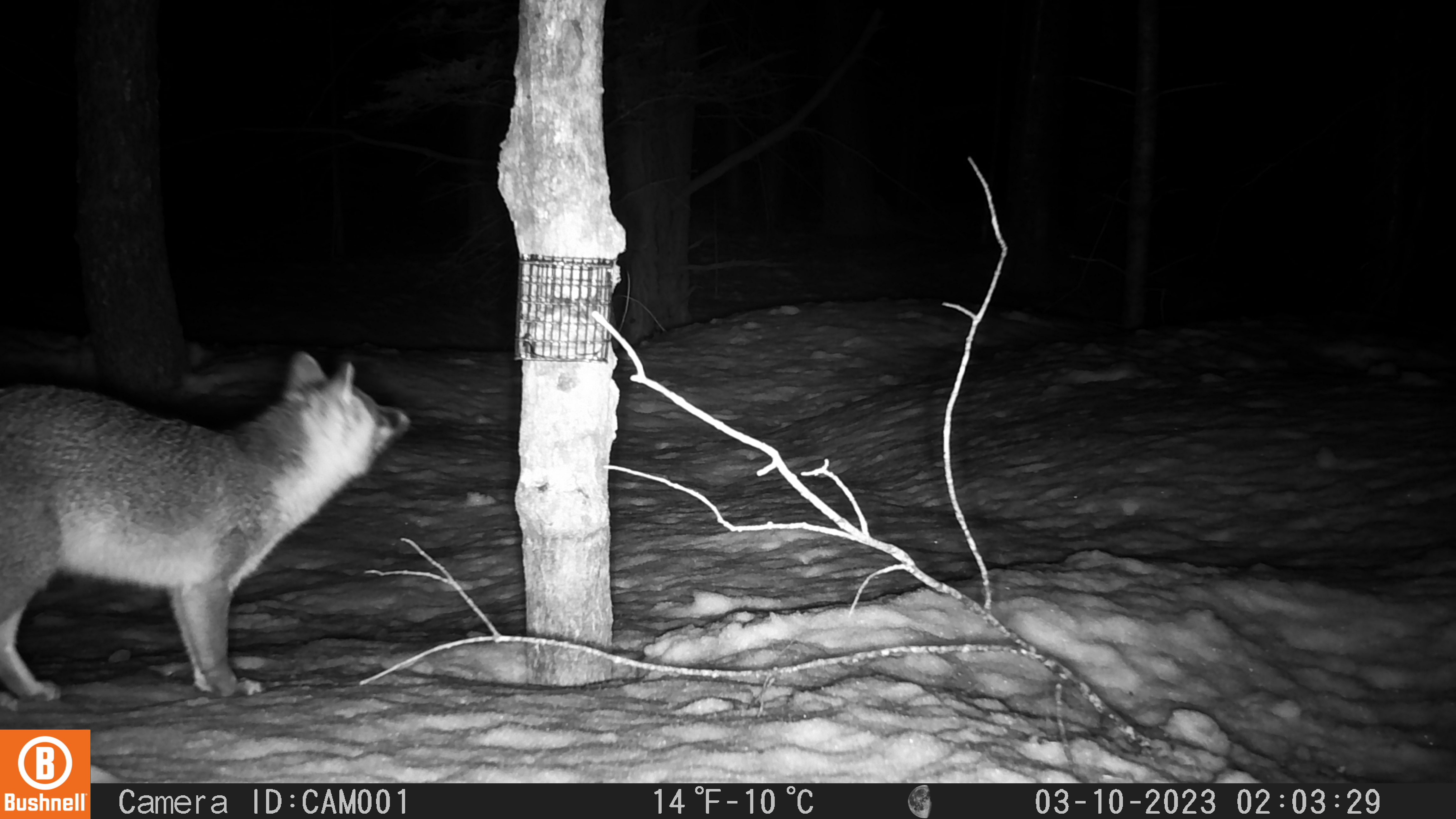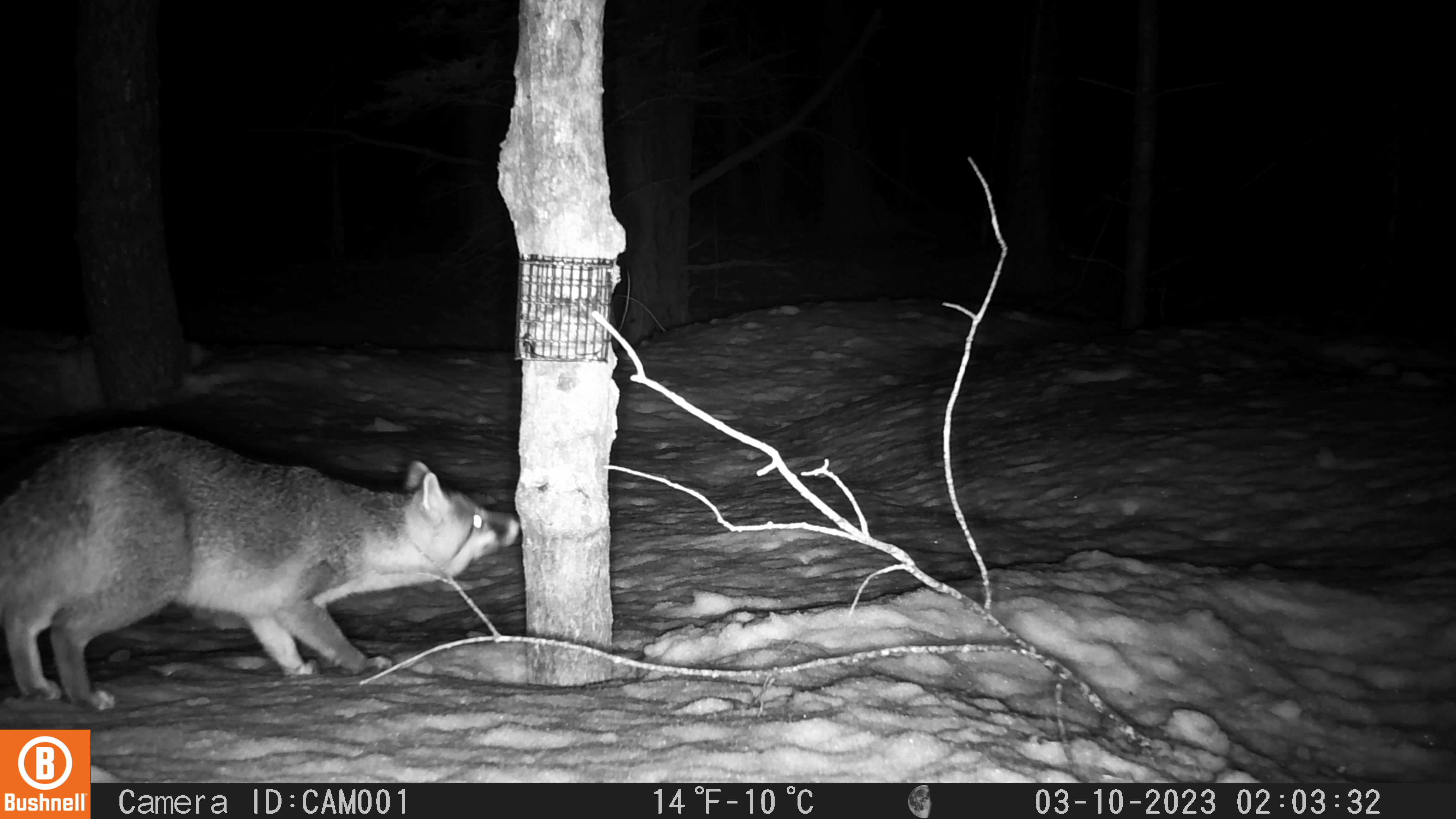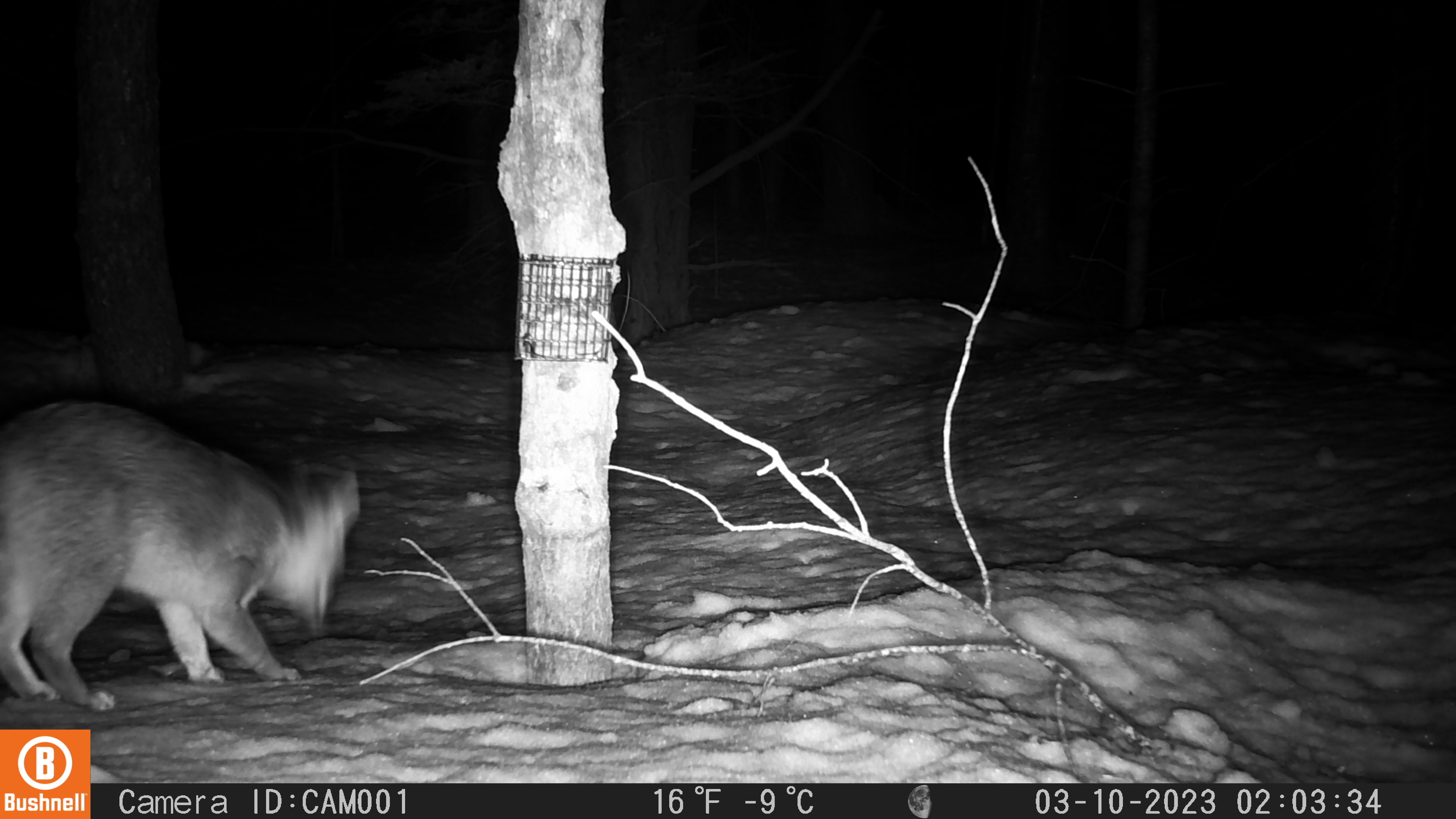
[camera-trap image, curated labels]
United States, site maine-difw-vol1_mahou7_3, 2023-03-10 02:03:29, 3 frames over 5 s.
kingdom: Animalia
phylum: Chordata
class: Mammalia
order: Carnivora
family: Canidae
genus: Urocyon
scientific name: Urocyon cinereoargenteus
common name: gray fox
Gray fox (Urocyon cinereoargenteus).